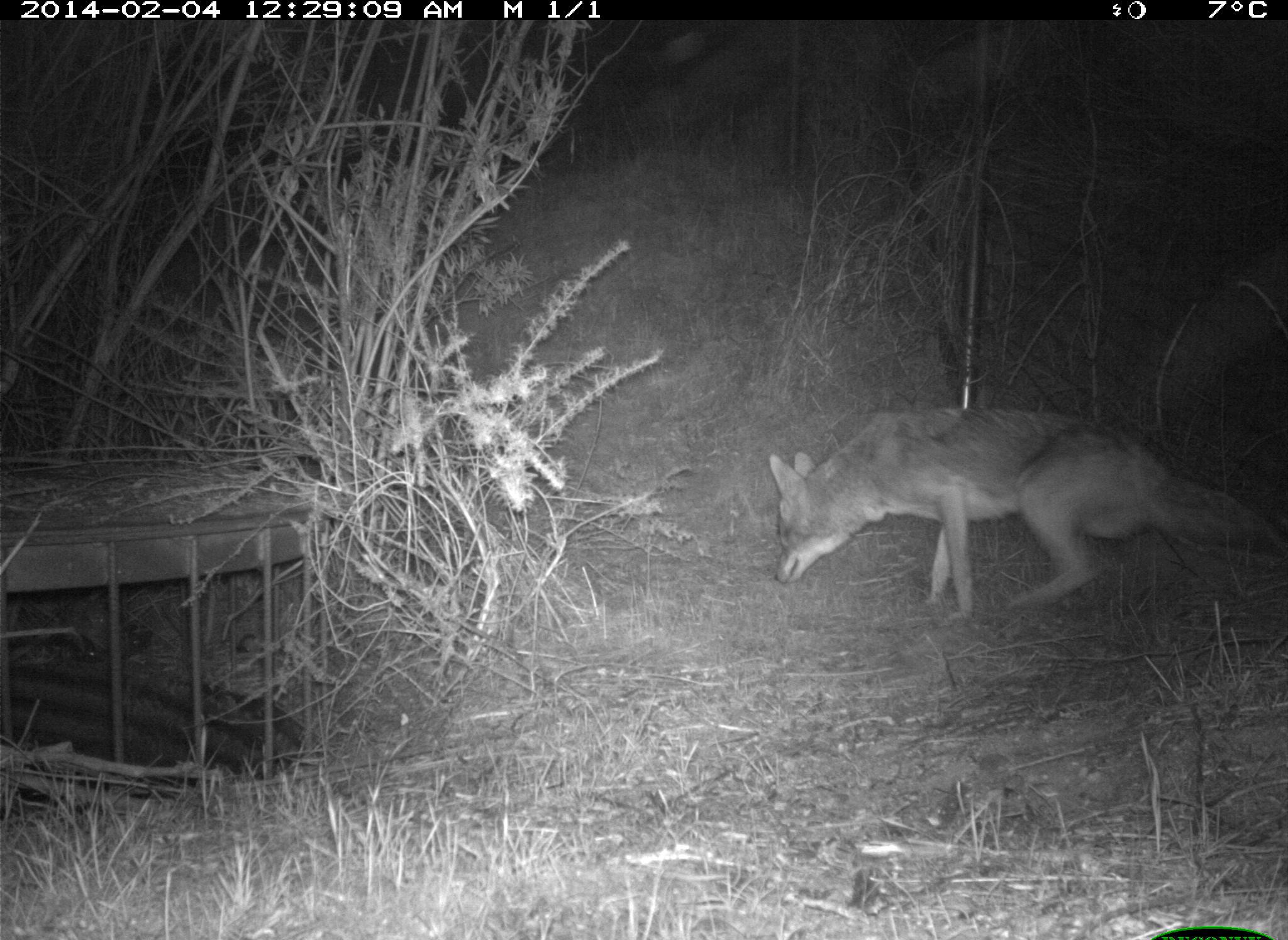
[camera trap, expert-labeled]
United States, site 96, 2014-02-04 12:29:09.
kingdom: Animalia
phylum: Chordata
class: Mammalia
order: Carnivora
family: Canidae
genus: Canis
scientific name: Canis latrans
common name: coyote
Coyote (Canis latrans).